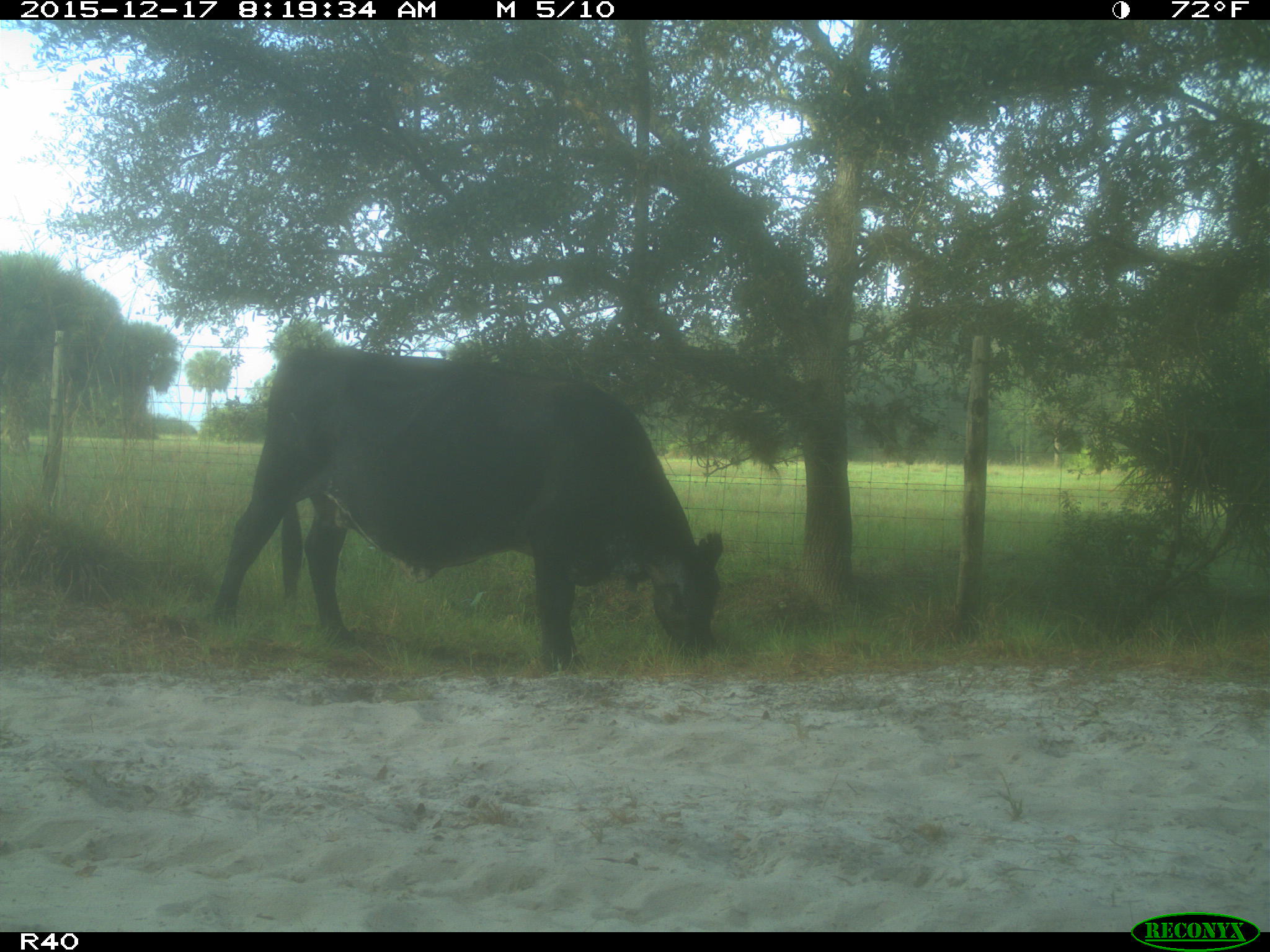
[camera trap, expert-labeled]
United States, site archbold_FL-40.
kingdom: Animalia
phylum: Chordata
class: Mammalia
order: Artiodactyla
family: Bovidae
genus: Bos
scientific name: Bos taurus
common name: domestic cow